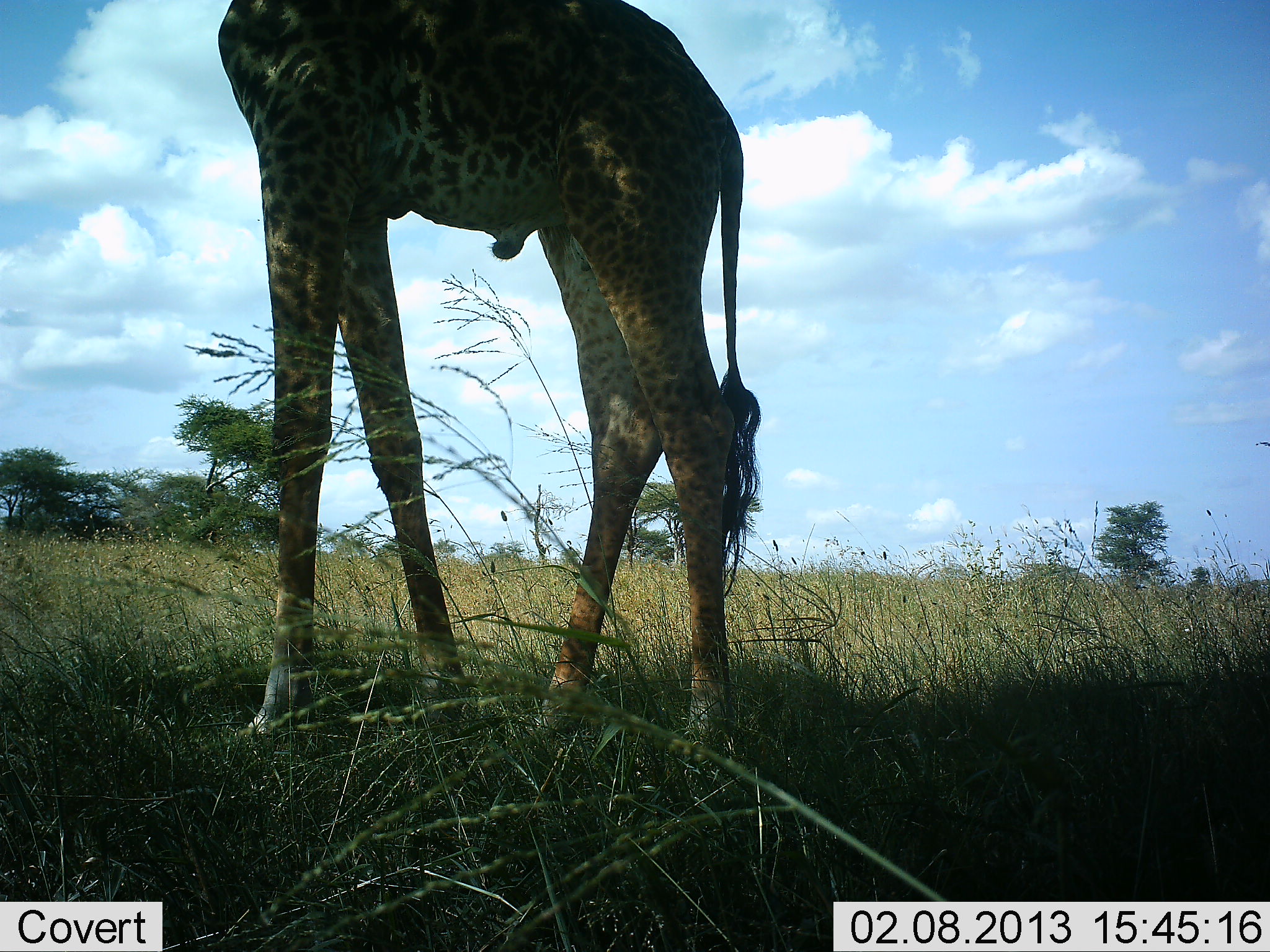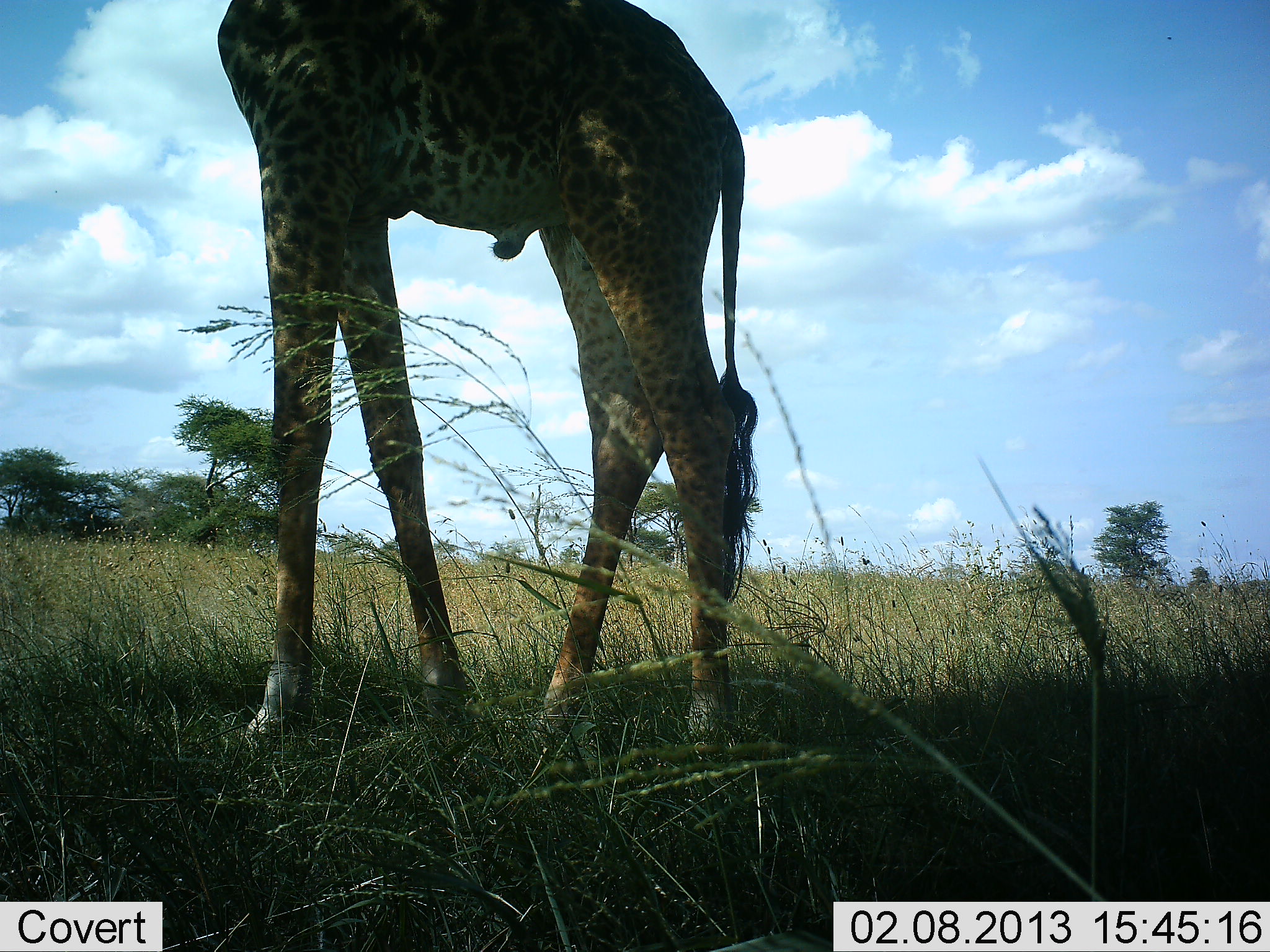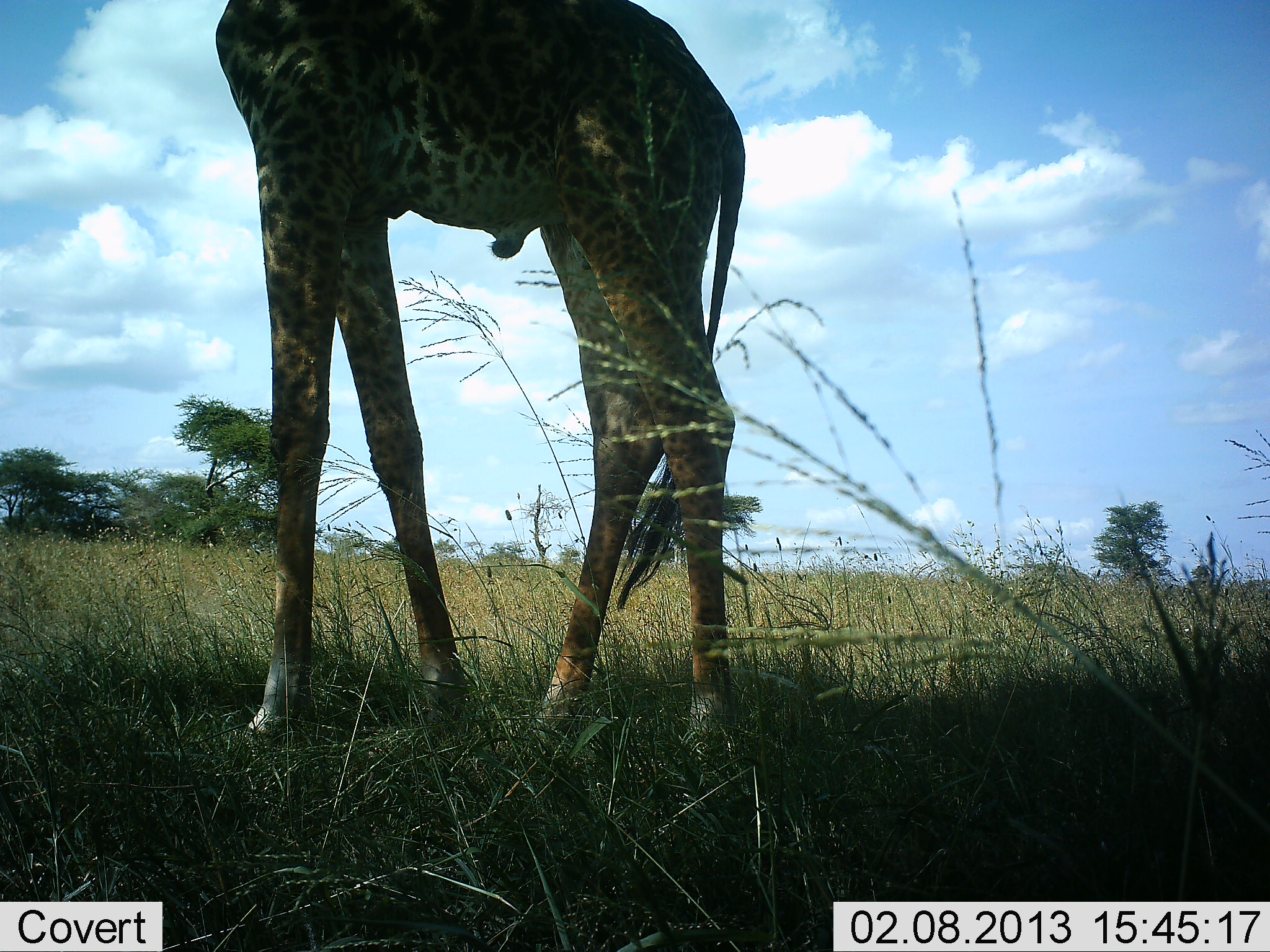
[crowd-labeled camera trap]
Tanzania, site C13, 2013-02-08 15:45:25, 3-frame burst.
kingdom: Animalia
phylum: Chordata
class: Mammalia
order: Artiodactyla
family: Giraffidae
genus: Giraffa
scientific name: Giraffa camelopardalis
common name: giraffe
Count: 1.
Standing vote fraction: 100%.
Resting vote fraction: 3%.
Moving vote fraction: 0%.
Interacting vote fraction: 0%.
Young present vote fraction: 0%.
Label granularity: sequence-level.